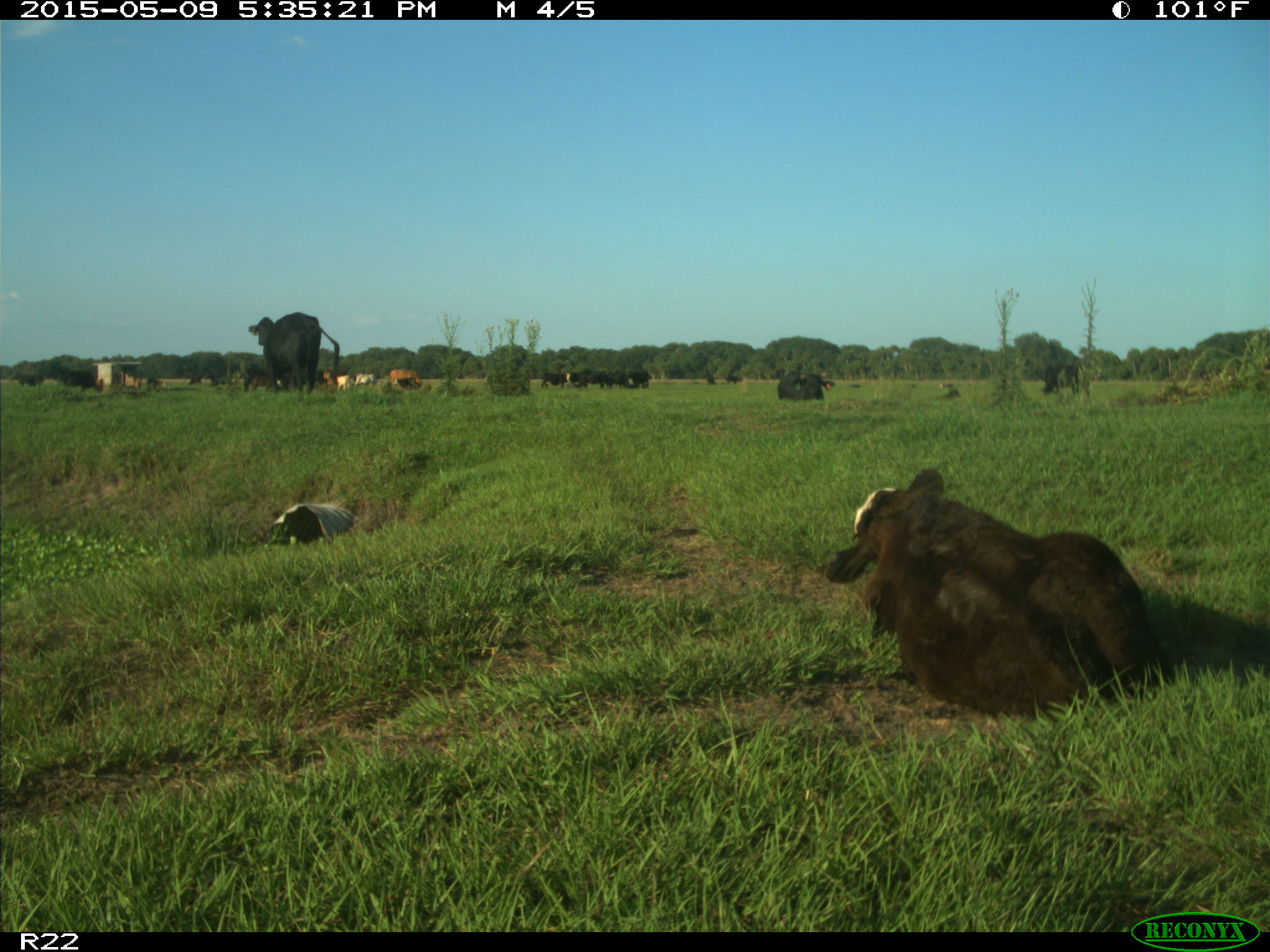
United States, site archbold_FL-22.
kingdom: Animalia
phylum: Chordata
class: Mammalia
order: Artiodactyla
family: Bovidae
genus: Bos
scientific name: Bos taurus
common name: domestic cow